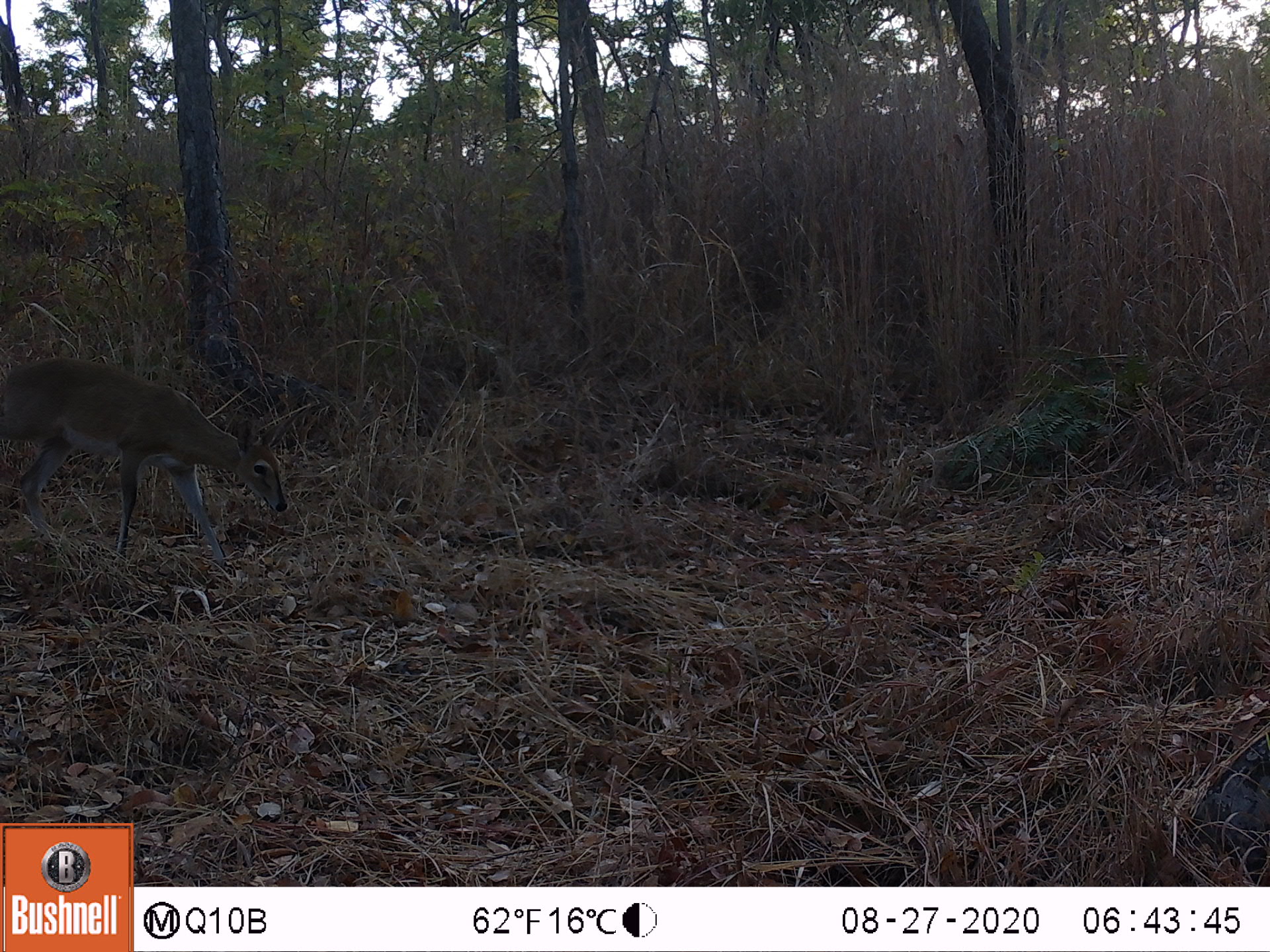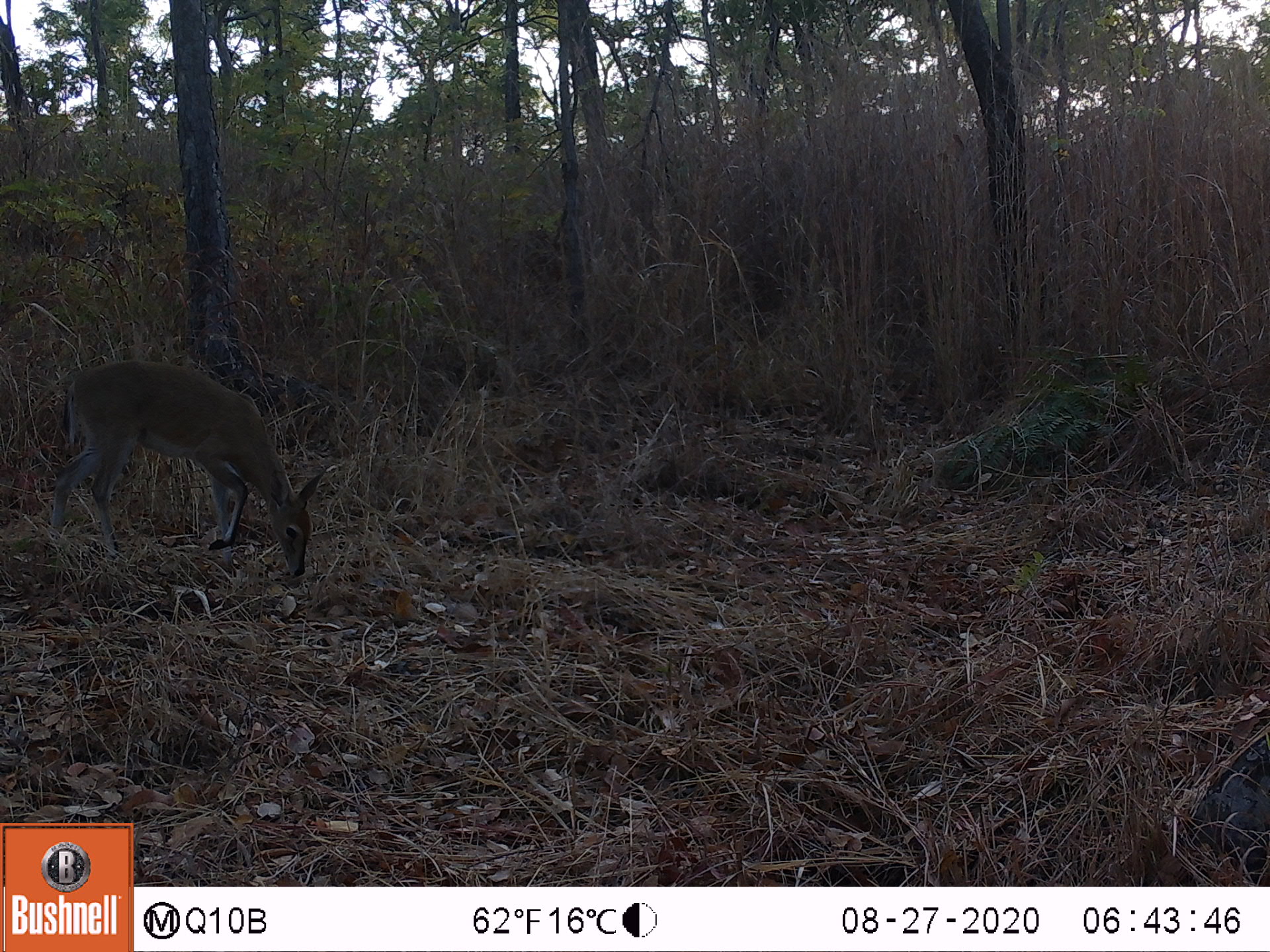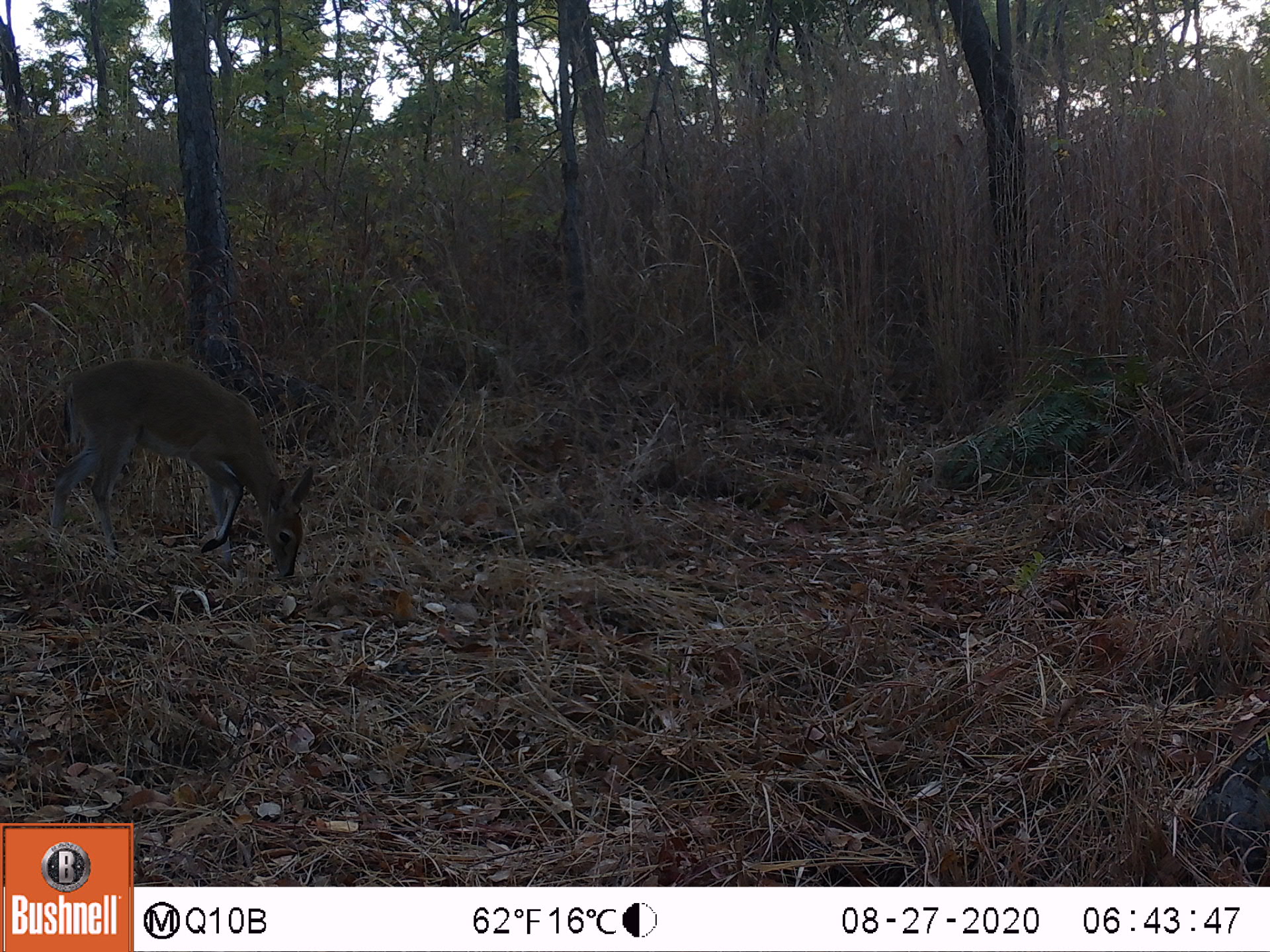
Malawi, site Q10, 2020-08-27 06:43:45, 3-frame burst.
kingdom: Animalia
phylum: Chordata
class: Mammalia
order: Artiodactyla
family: Bovidae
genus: Sylvicapra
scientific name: Sylvicapra grimmia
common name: common duiker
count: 1